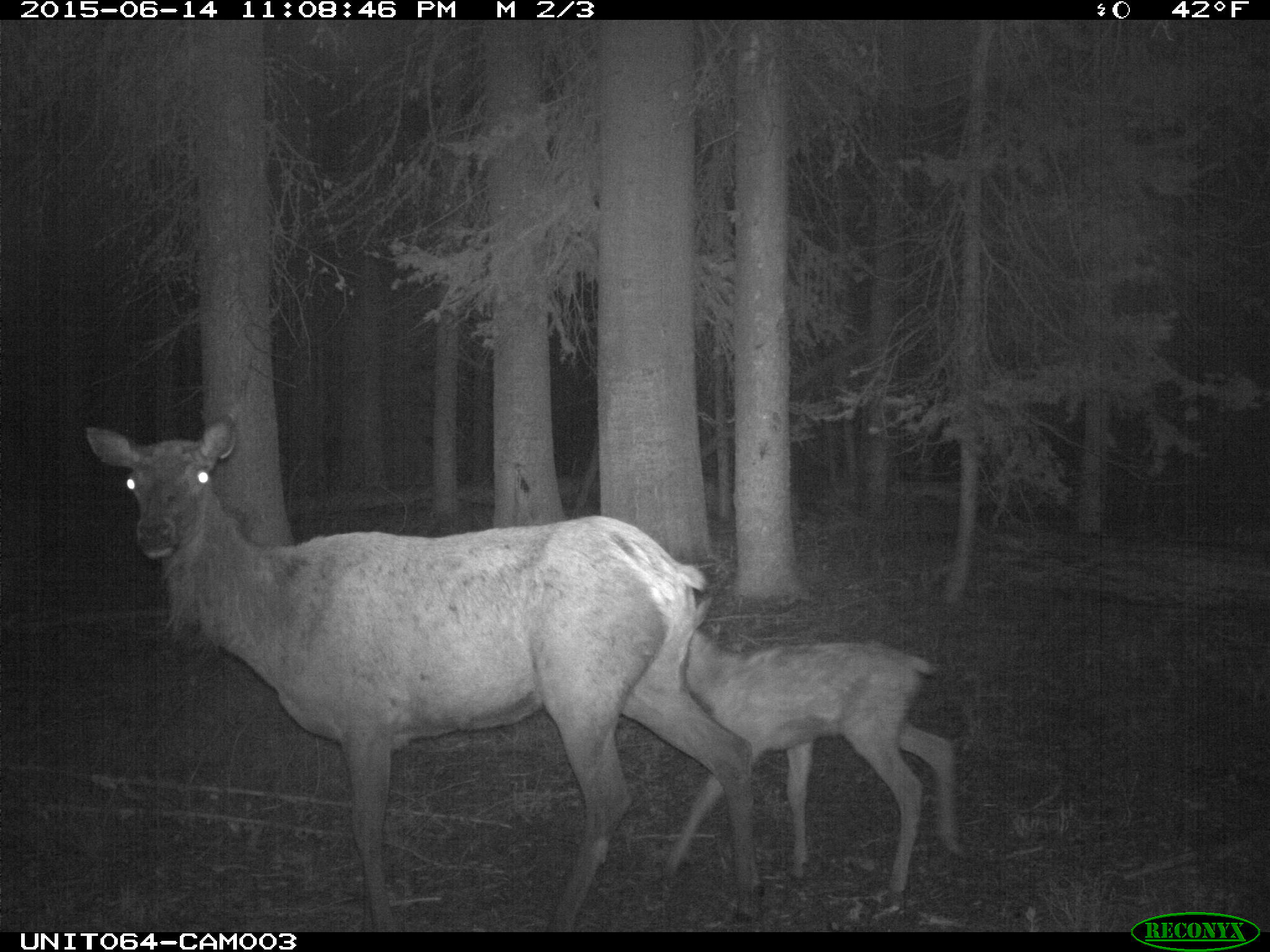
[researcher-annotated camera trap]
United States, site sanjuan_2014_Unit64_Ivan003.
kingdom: Animalia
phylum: Chordata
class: Mammalia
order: Artiodactyla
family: Cervidae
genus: Cervus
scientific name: Cervus elaphus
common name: red deer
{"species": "Cervus elaphus (red deer)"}